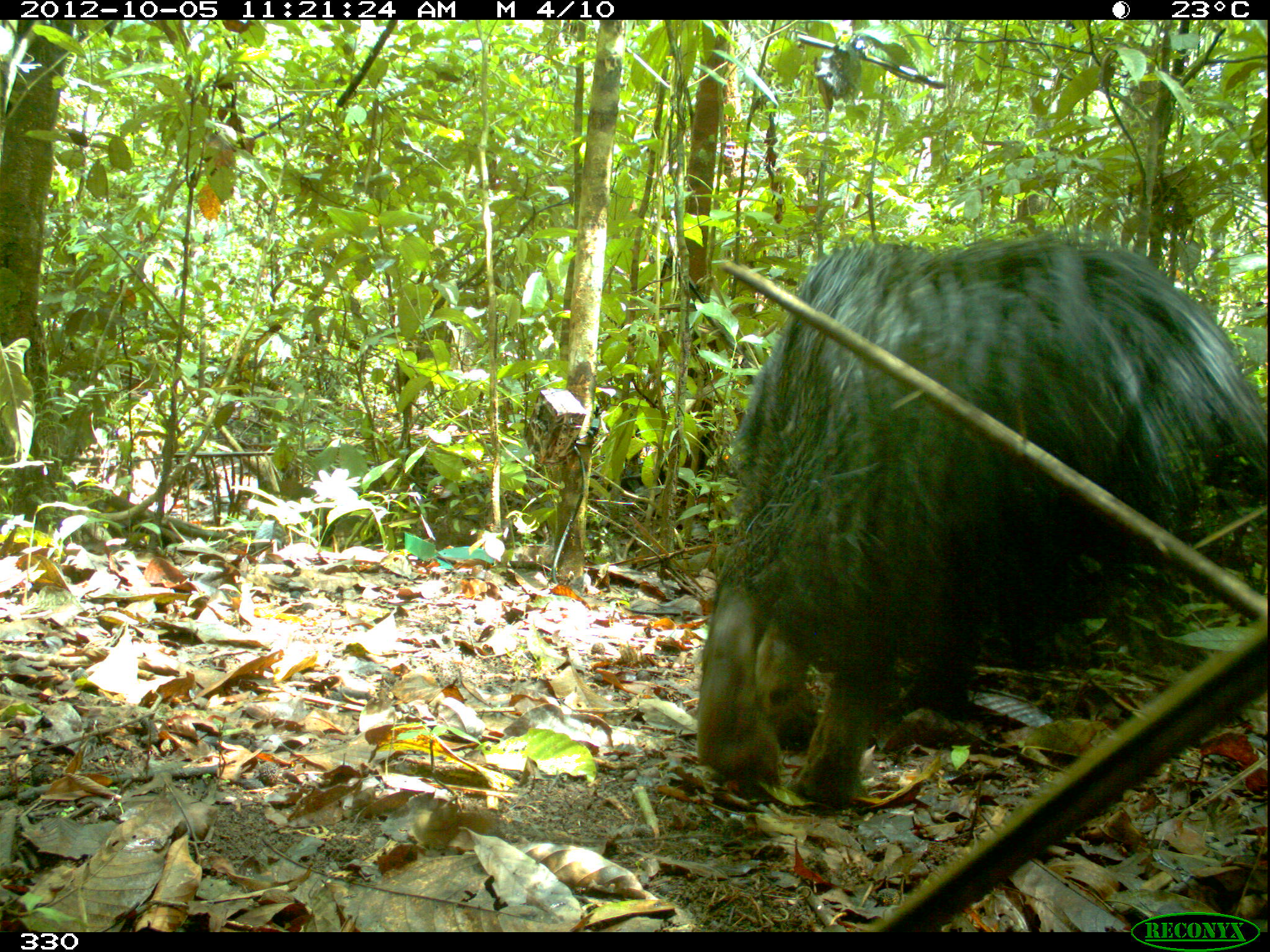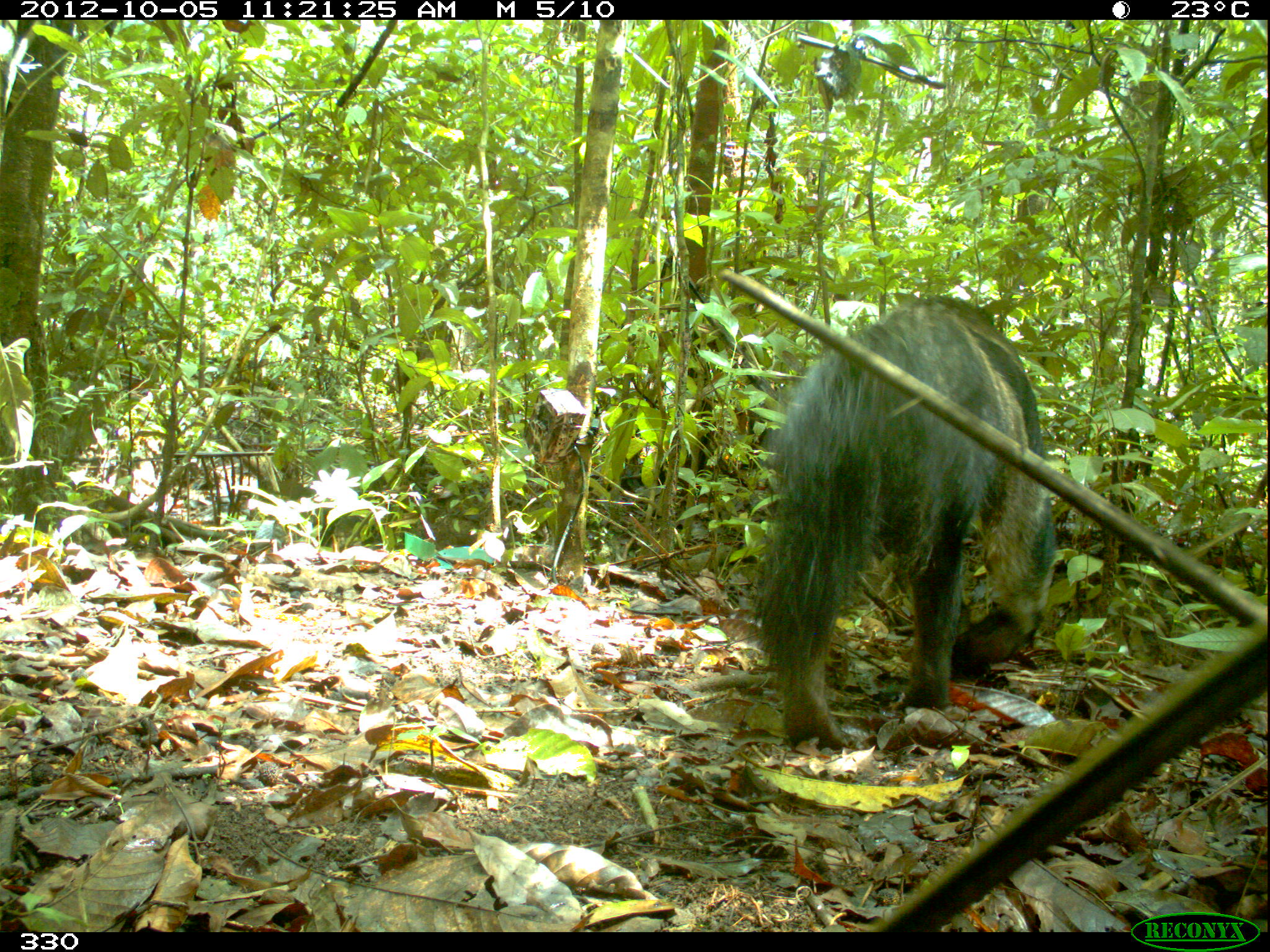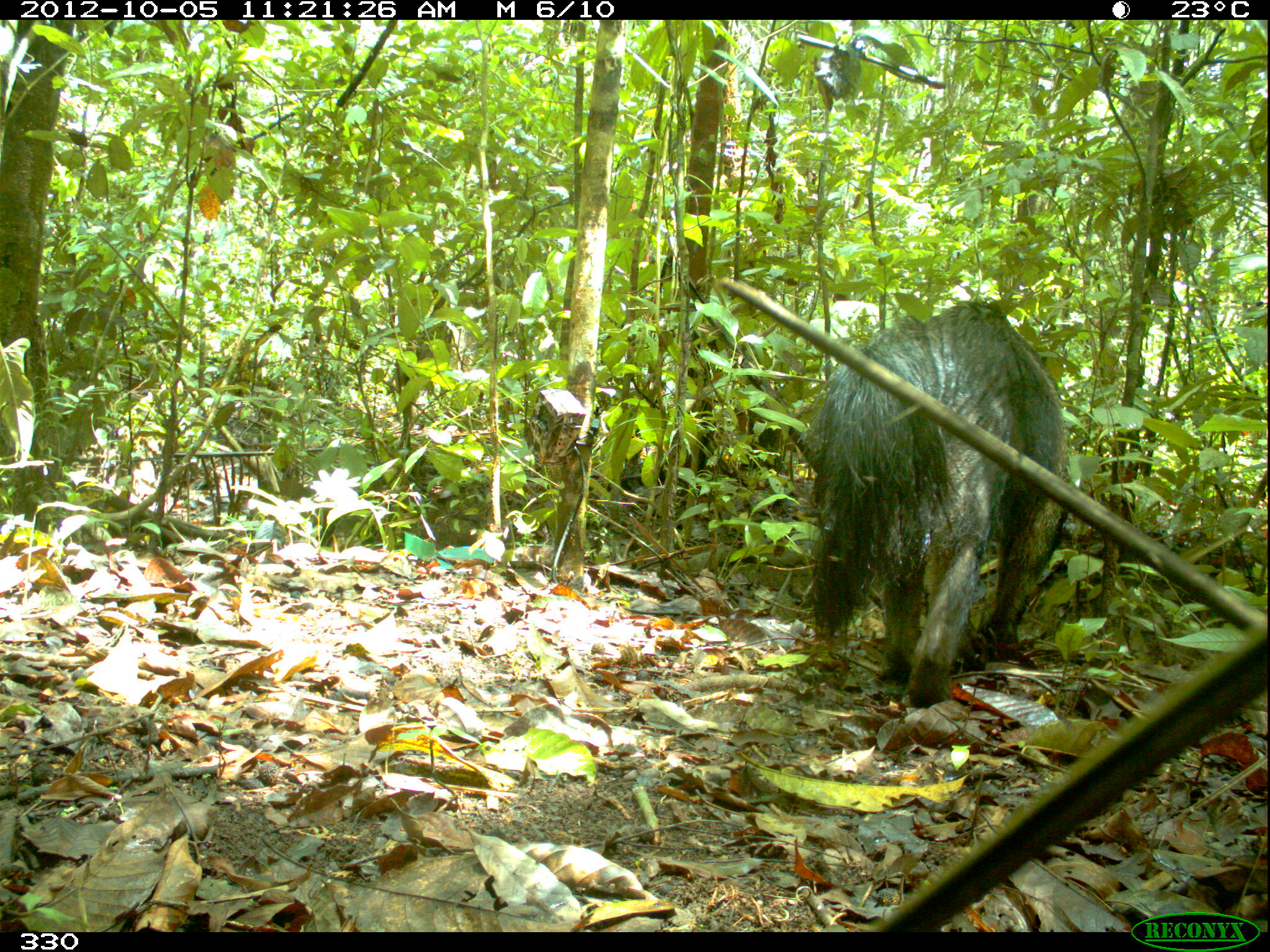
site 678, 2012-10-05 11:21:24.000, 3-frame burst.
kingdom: Animalia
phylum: Chordata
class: Mammalia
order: Pilosa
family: Myrmecophagidae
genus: Myrmecophaga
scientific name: Myrmecophaga tridactyla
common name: giant anteater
Myrmecophaga tridactyla (giant anteater).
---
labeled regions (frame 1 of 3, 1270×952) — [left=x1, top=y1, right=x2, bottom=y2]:
myrmecophaga tridactyla: [left=689, top=228, right=1263, bottom=812]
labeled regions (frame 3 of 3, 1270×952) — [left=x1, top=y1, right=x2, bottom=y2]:
myrmecophaga tridactyla: [left=798, top=296, right=1067, bottom=708]